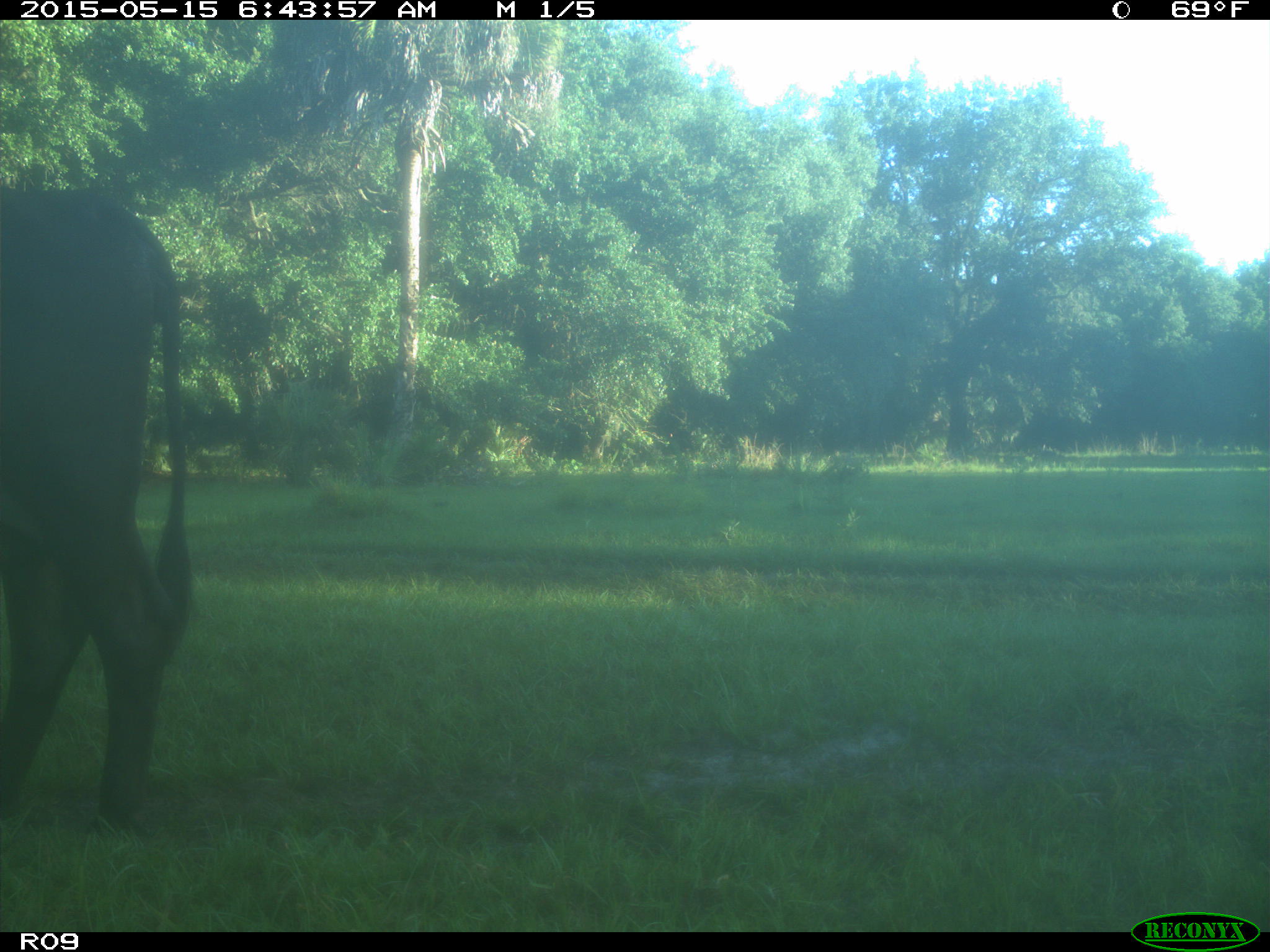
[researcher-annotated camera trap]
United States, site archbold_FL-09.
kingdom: Animalia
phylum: Chordata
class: Mammalia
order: Artiodactyla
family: Bovidae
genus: Bos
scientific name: Bos taurus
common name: domestic cow